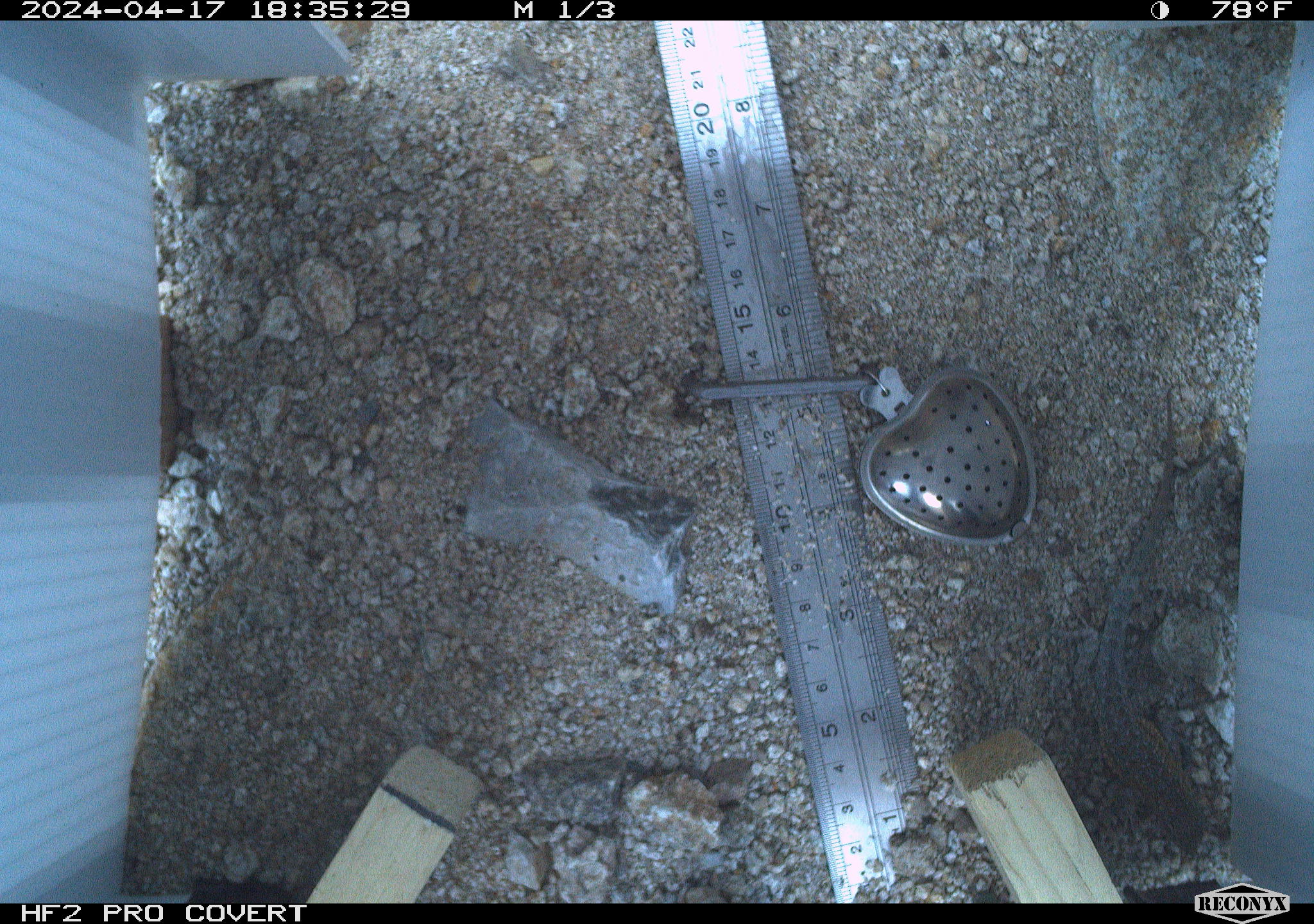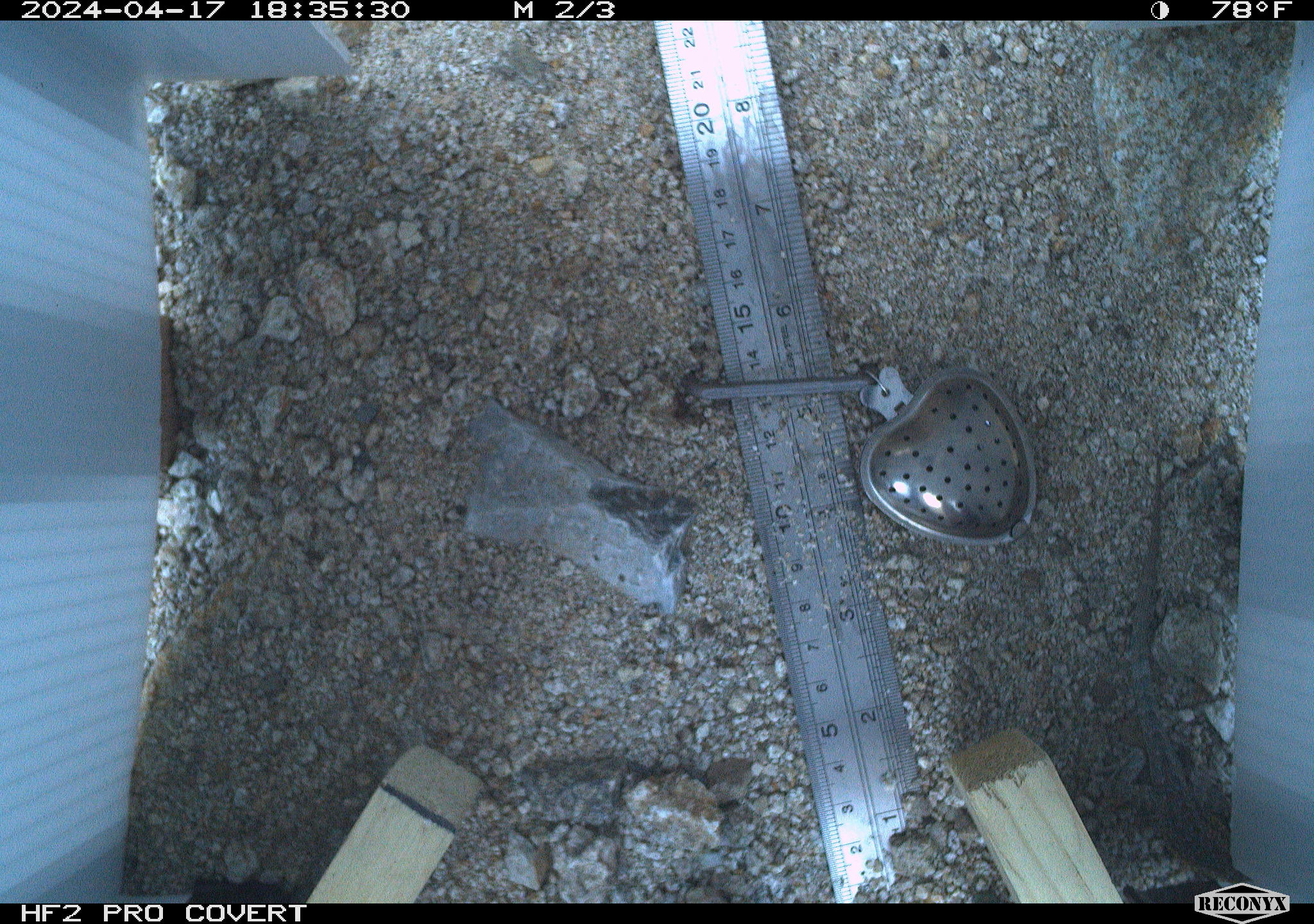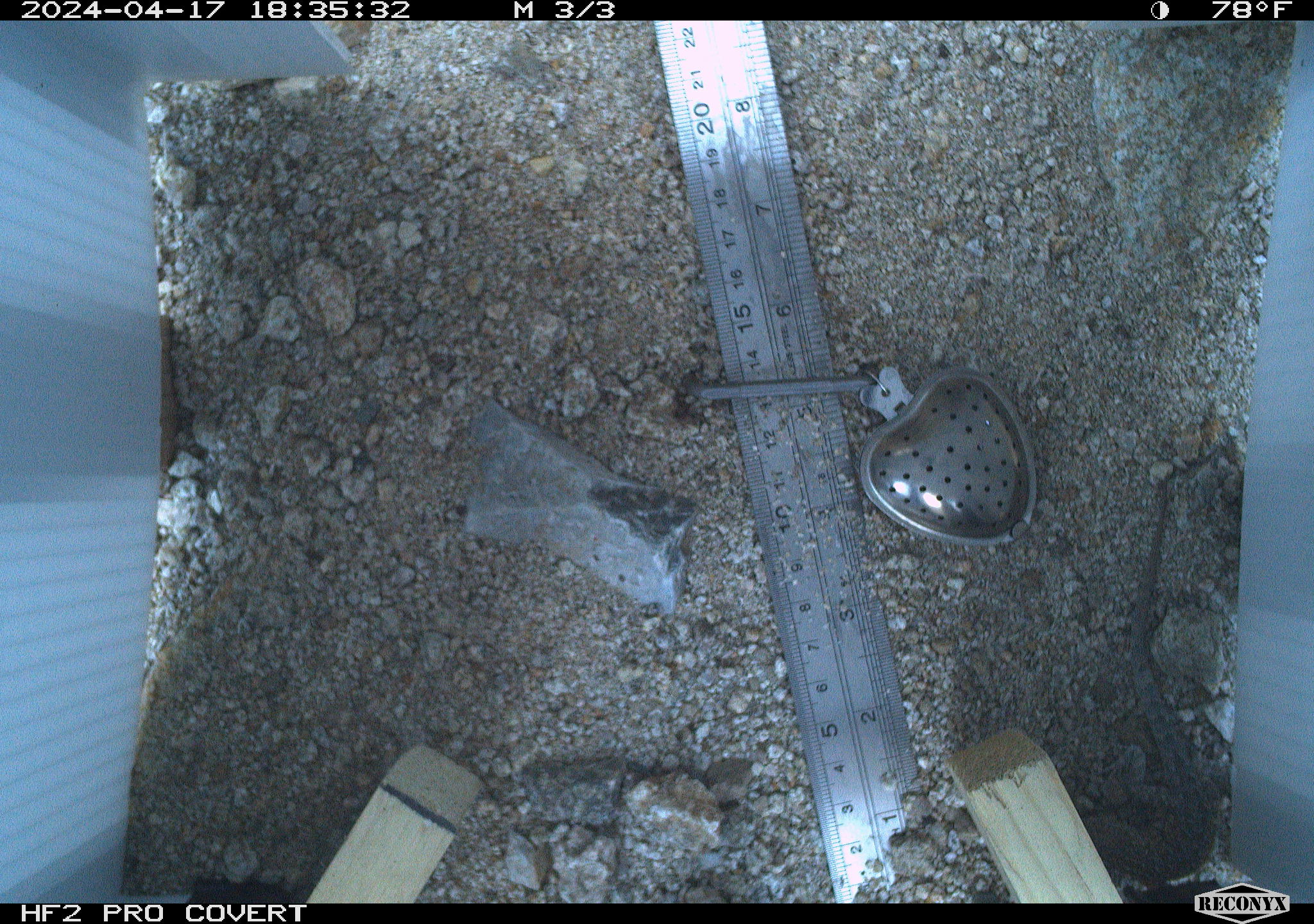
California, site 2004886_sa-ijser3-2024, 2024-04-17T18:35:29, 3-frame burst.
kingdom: Animalia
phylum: Chordata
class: Reptilia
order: Squamata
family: Phrynosomatidae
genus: Uta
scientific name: Uta stansburiana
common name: common side-blotched lizard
Common side-blotched lizard (Uta stansburiana).